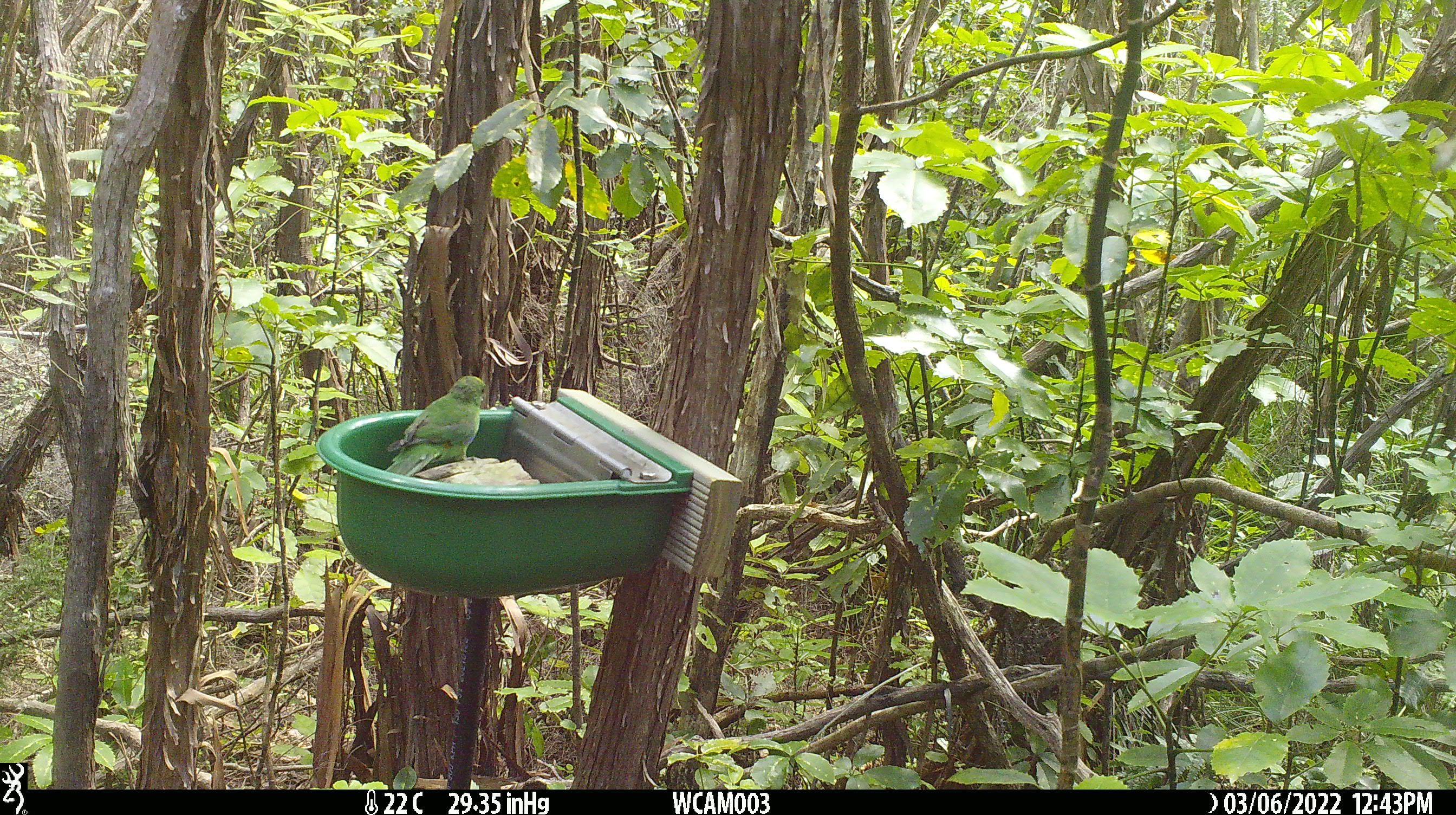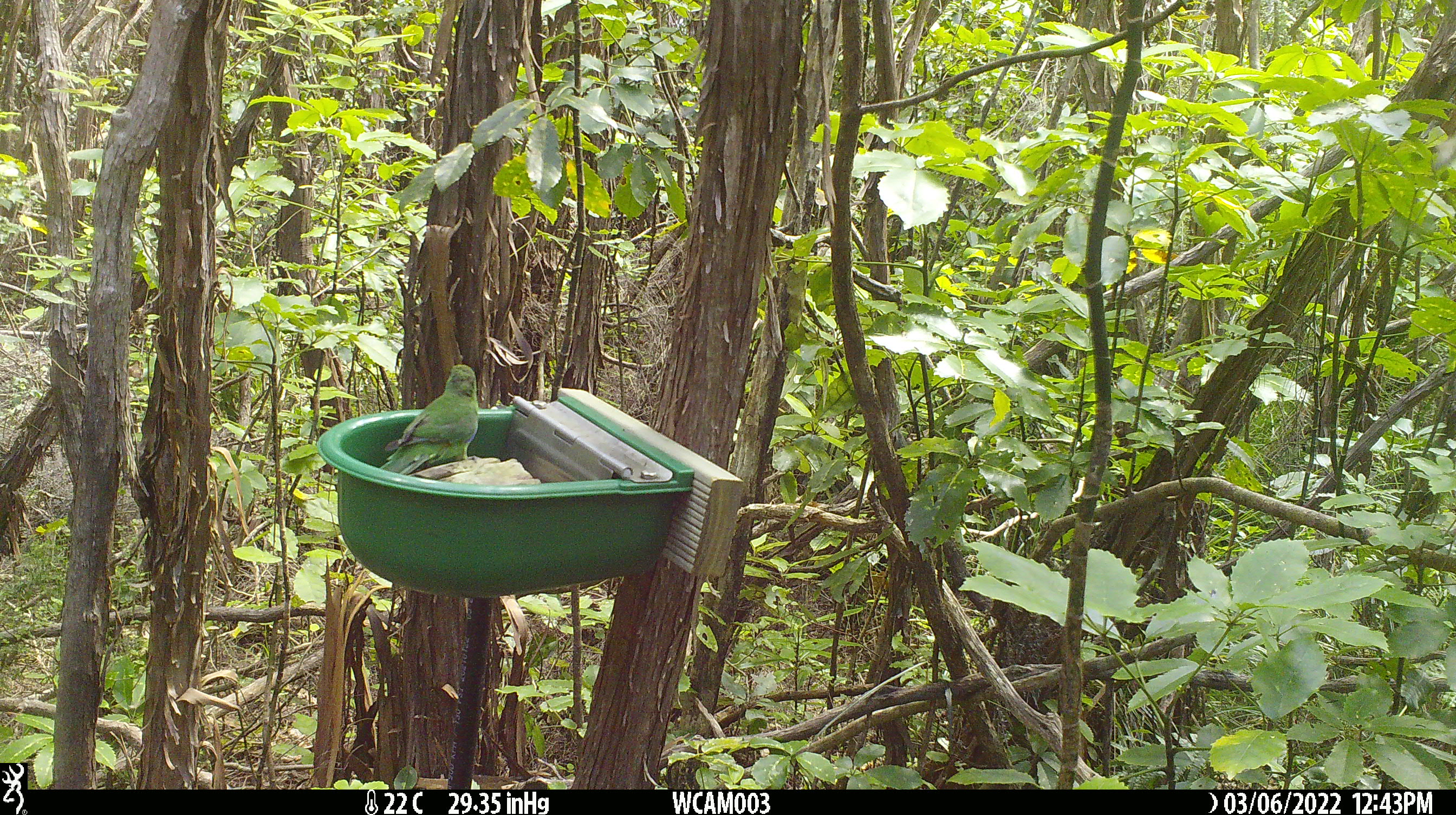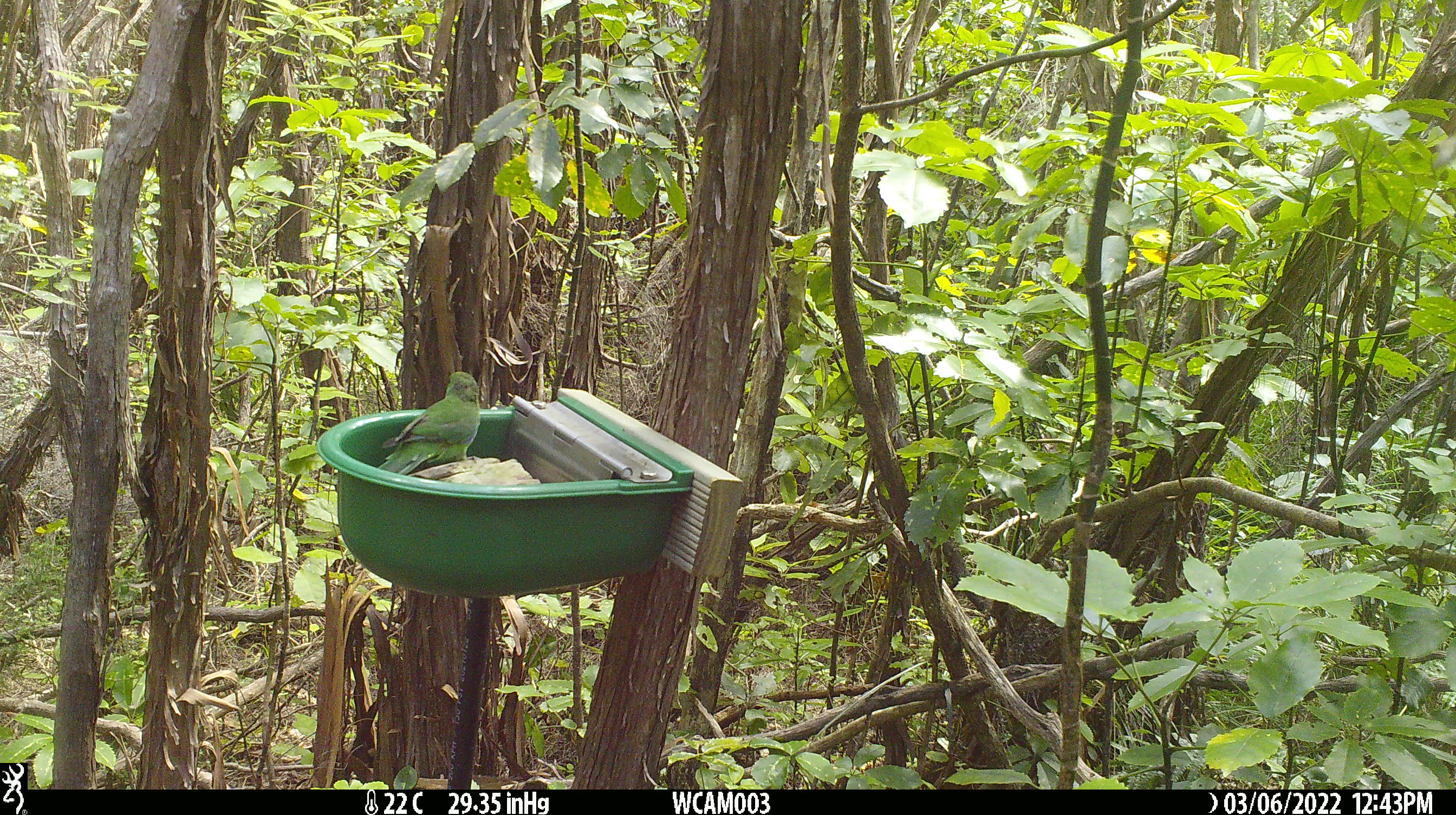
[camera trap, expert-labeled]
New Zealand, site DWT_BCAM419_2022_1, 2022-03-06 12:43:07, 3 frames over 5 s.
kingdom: Animalia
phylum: Chordata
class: Aves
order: Psittaciformes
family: Psittaculidae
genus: Cyanoramphus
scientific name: Cyanoramphus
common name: parakeet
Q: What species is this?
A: Parakeet (Cyanoramphus).